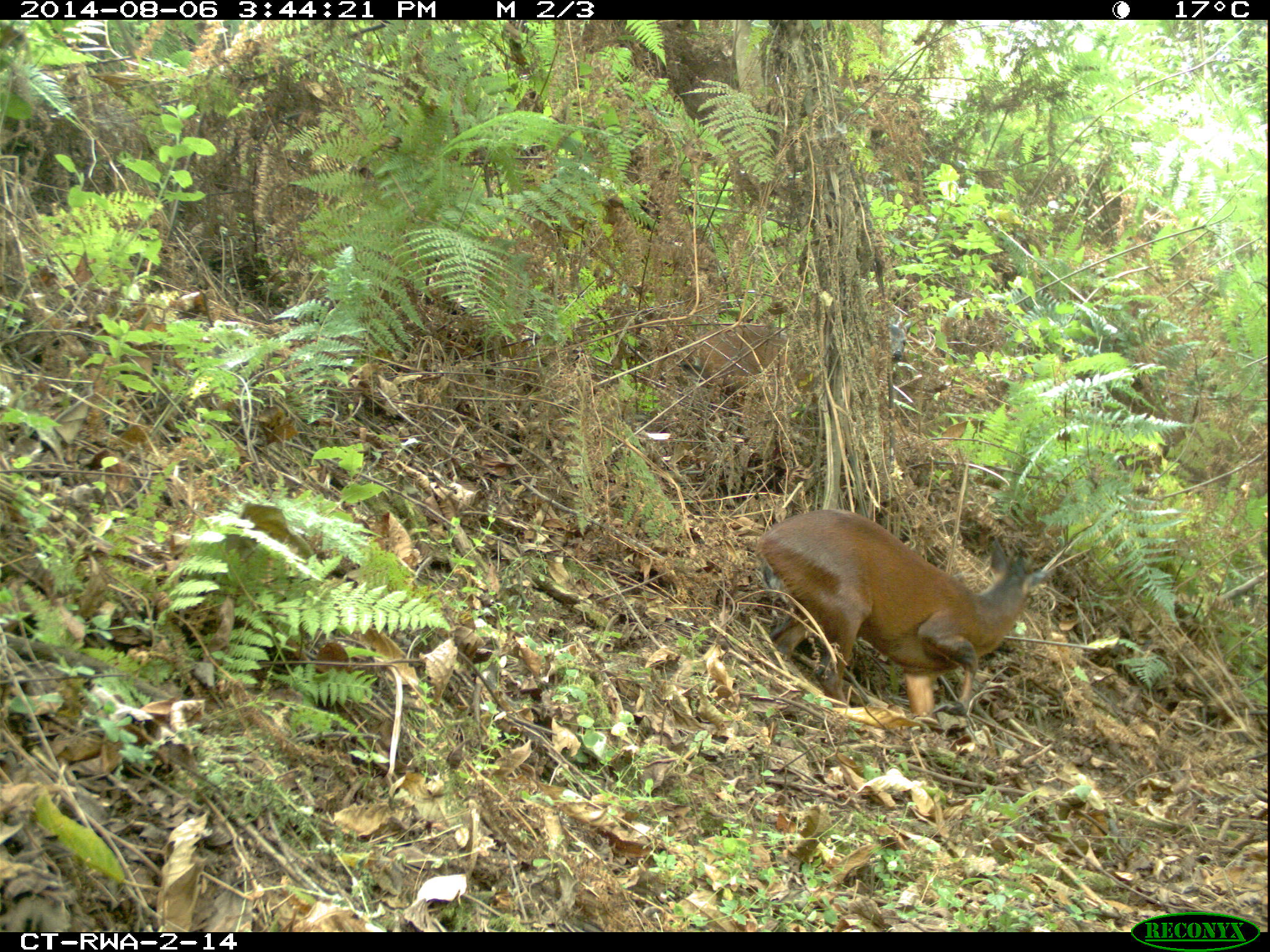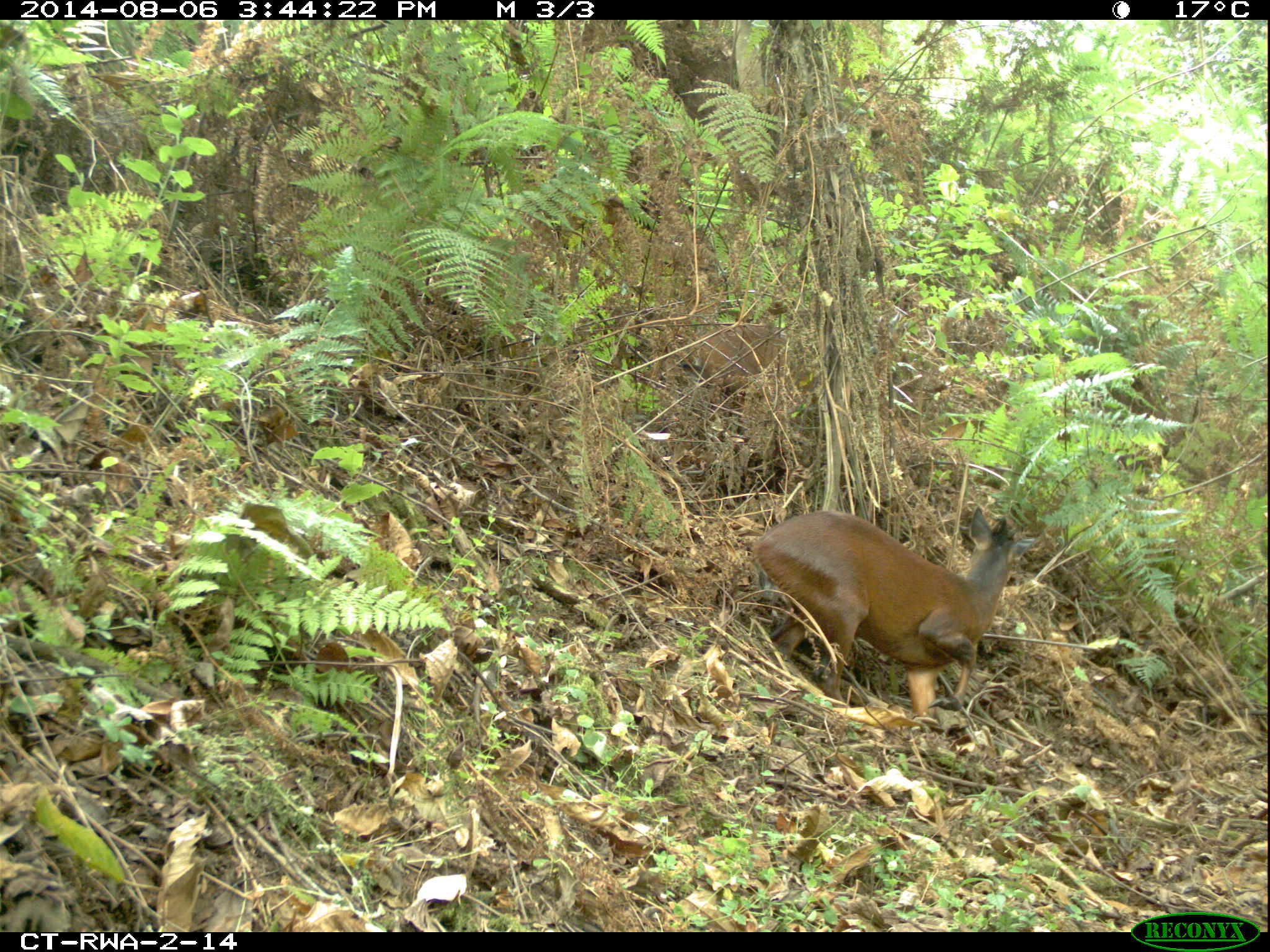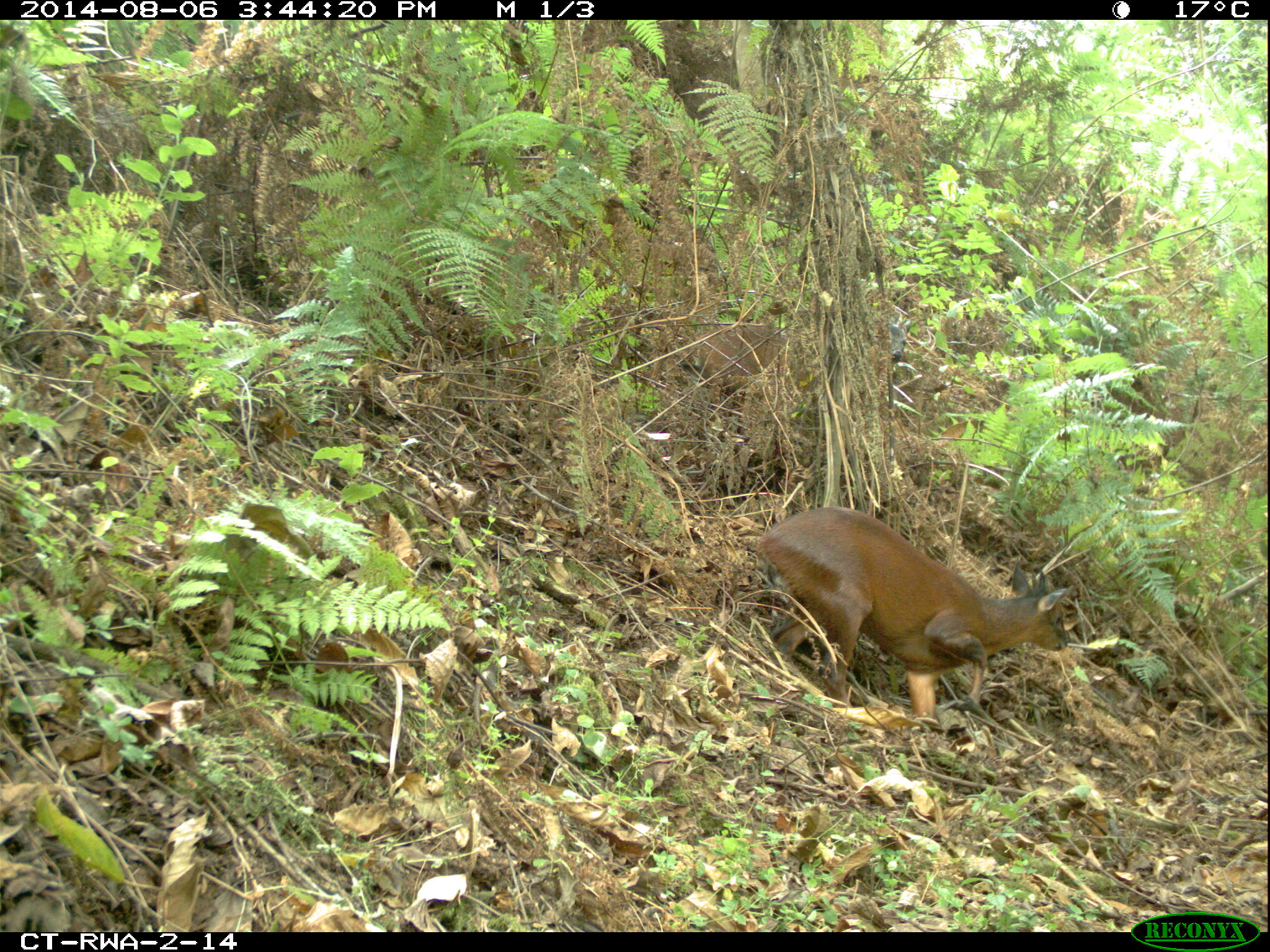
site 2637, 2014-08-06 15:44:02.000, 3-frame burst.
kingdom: Animalia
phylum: Chordata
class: Mammalia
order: Artiodactyla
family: Bovidae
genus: Cephalophus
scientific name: Cephalophus nigrifrons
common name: black-fronted duiker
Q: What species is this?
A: Cephalophus nigrifrons (black-fronted duiker).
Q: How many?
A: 2.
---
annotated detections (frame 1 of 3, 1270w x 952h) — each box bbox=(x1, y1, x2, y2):
cephalophus nigrifrons: bbox=(753, 504, 1053, 718); bbox=(689, 303, 916, 425)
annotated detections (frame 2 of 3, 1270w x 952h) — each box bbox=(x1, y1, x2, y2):
cephalophus nigrifrons: bbox=(753, 503, 1038, 722); bbox=(673, 325, 788, 395)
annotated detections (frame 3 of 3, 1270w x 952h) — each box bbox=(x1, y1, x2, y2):
cephalophus nigrifrons: bbox=(758, 505, 1076, 723)